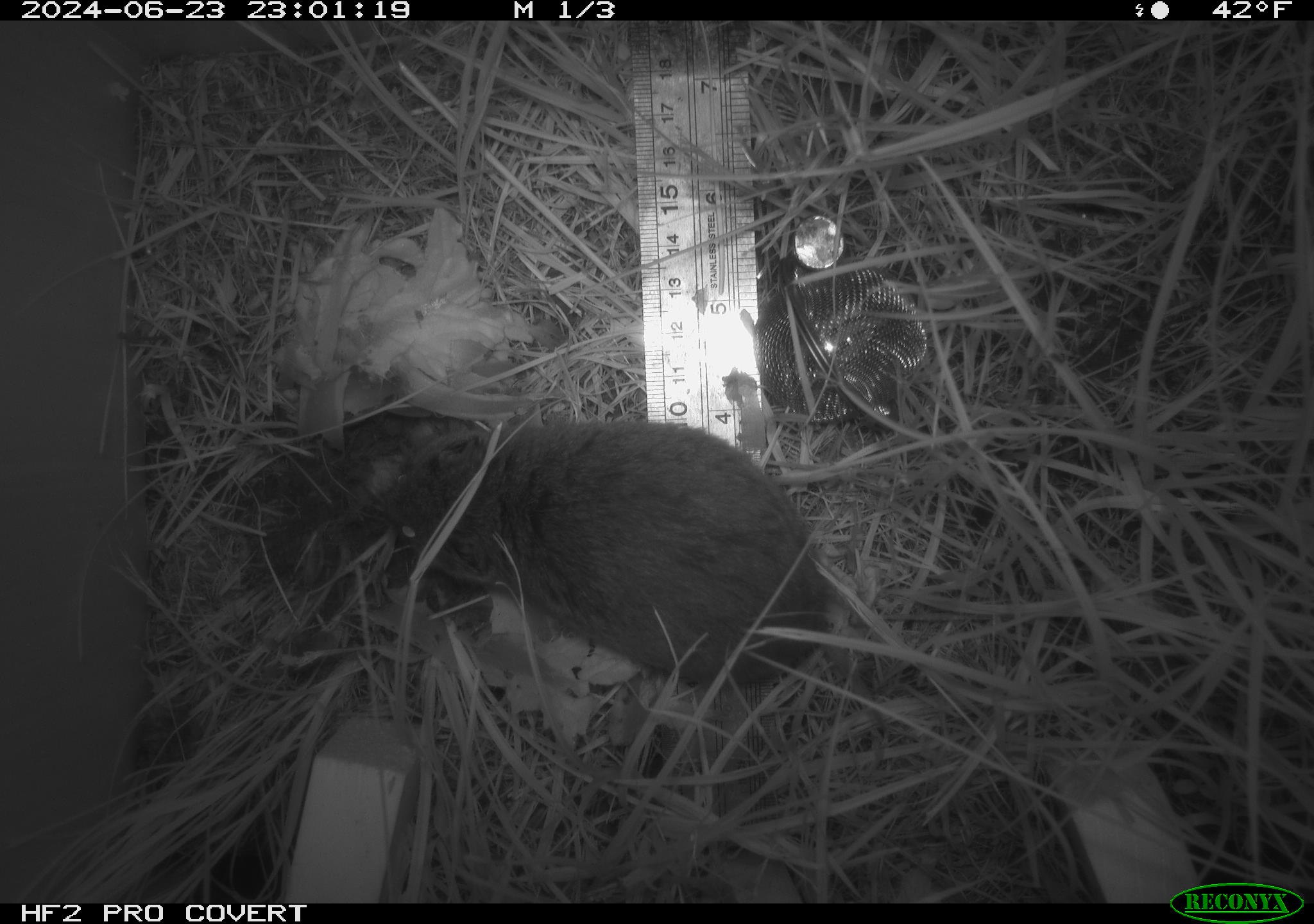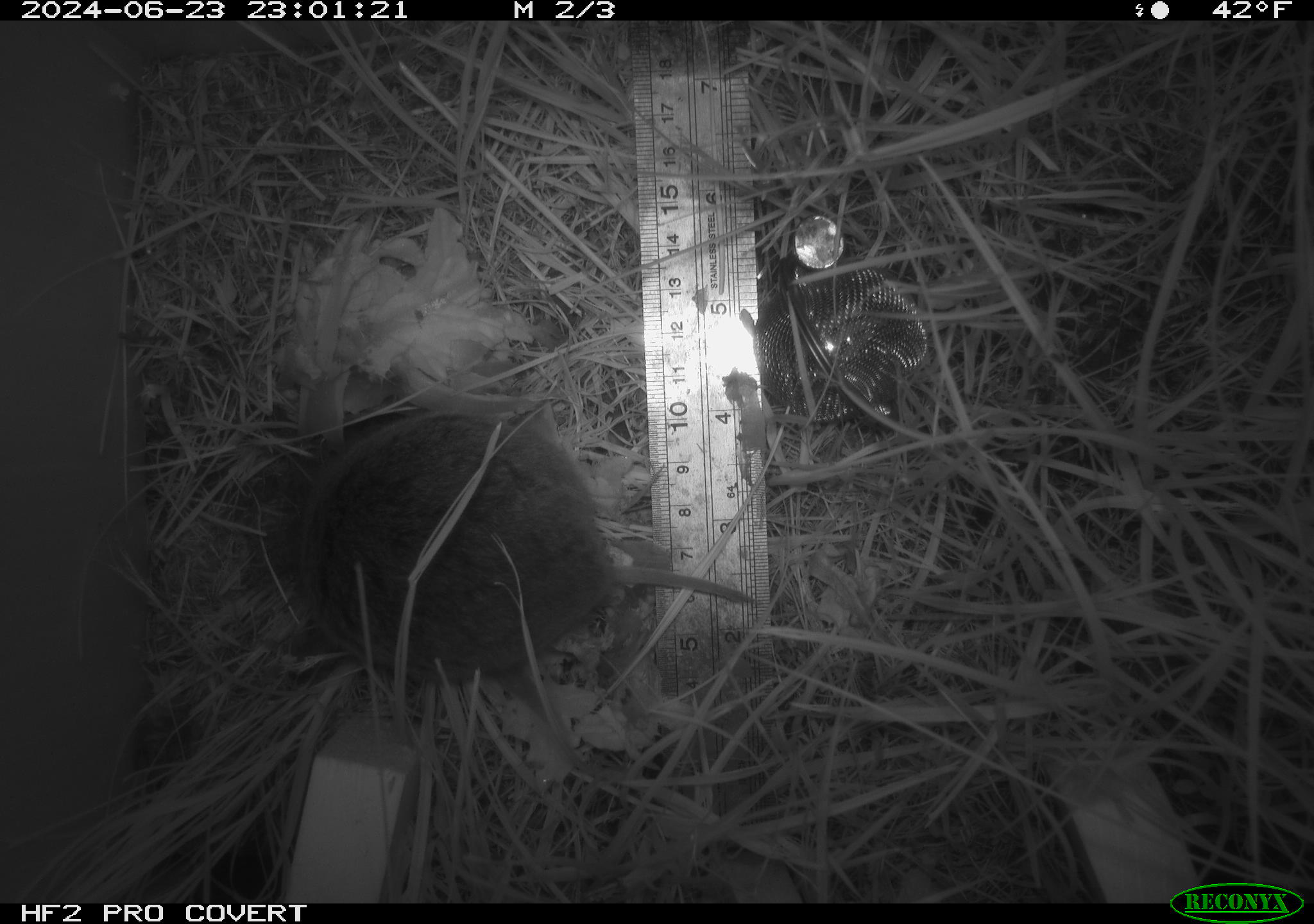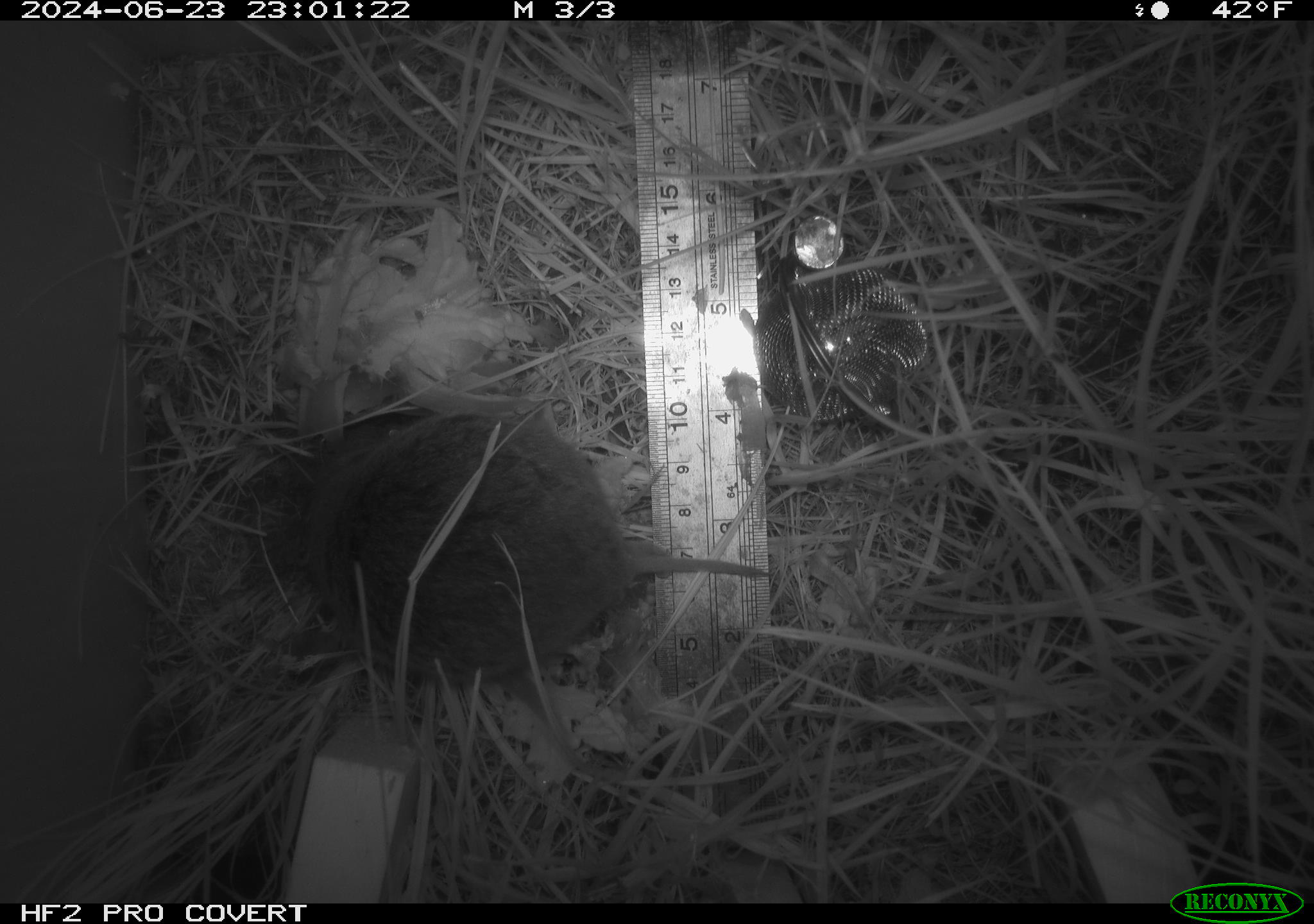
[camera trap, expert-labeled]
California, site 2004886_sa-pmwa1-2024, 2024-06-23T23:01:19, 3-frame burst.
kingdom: Animalia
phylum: Chordata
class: Mammalia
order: Rodentia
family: Cricetidae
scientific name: Arvicolinae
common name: voles, lemmings, and muskrats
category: arvicolinae subfamily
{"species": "arvicolinae subfamily (voles, lemmings, and muskrats) (Arvicolinae)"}